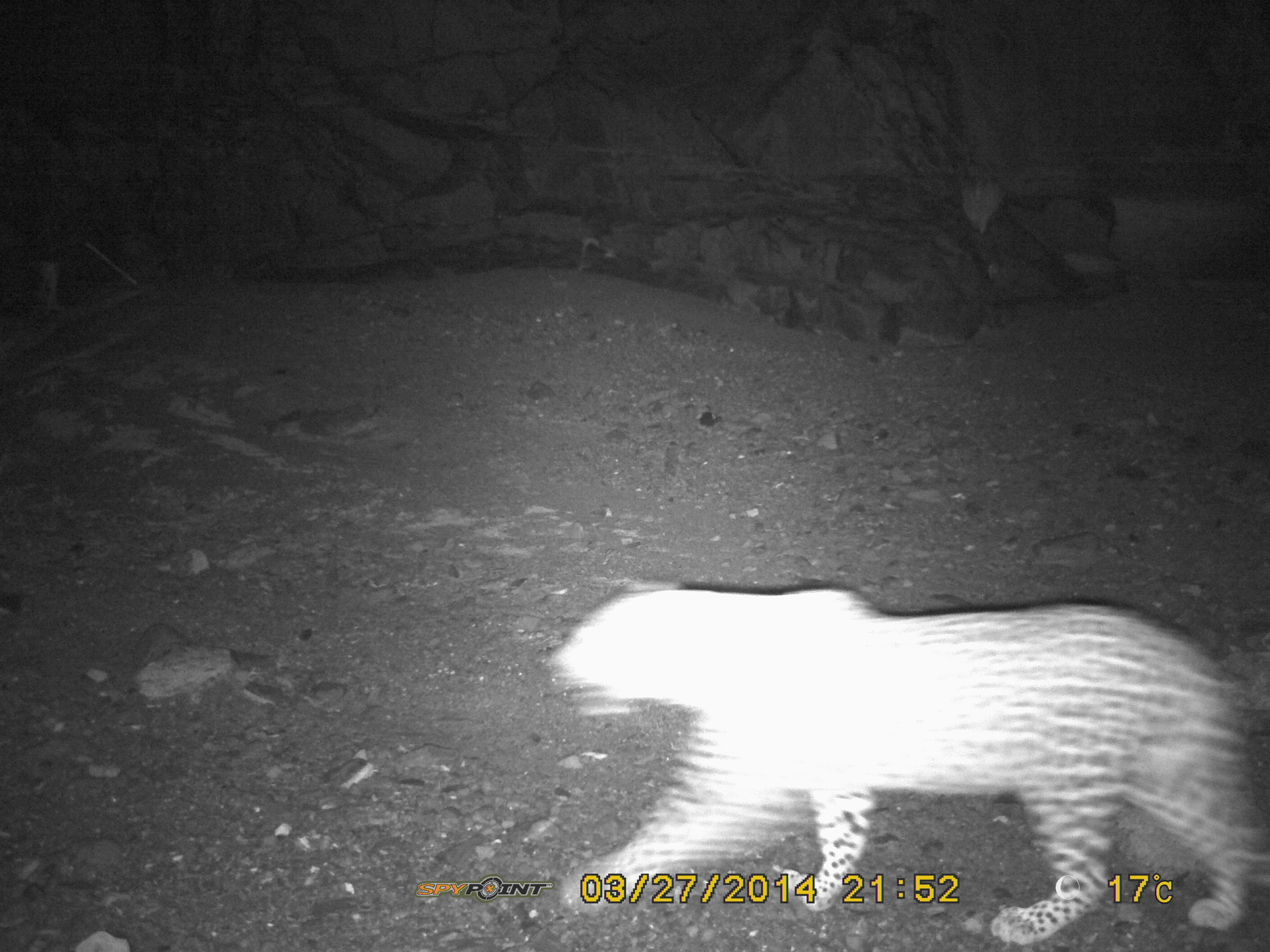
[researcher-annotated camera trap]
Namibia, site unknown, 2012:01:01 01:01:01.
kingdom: Animalia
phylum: Chordata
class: Mammalia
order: Carnivora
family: Felidae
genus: Panthera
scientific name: Panthera pardus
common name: leopard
Panthera pardus (leopard).